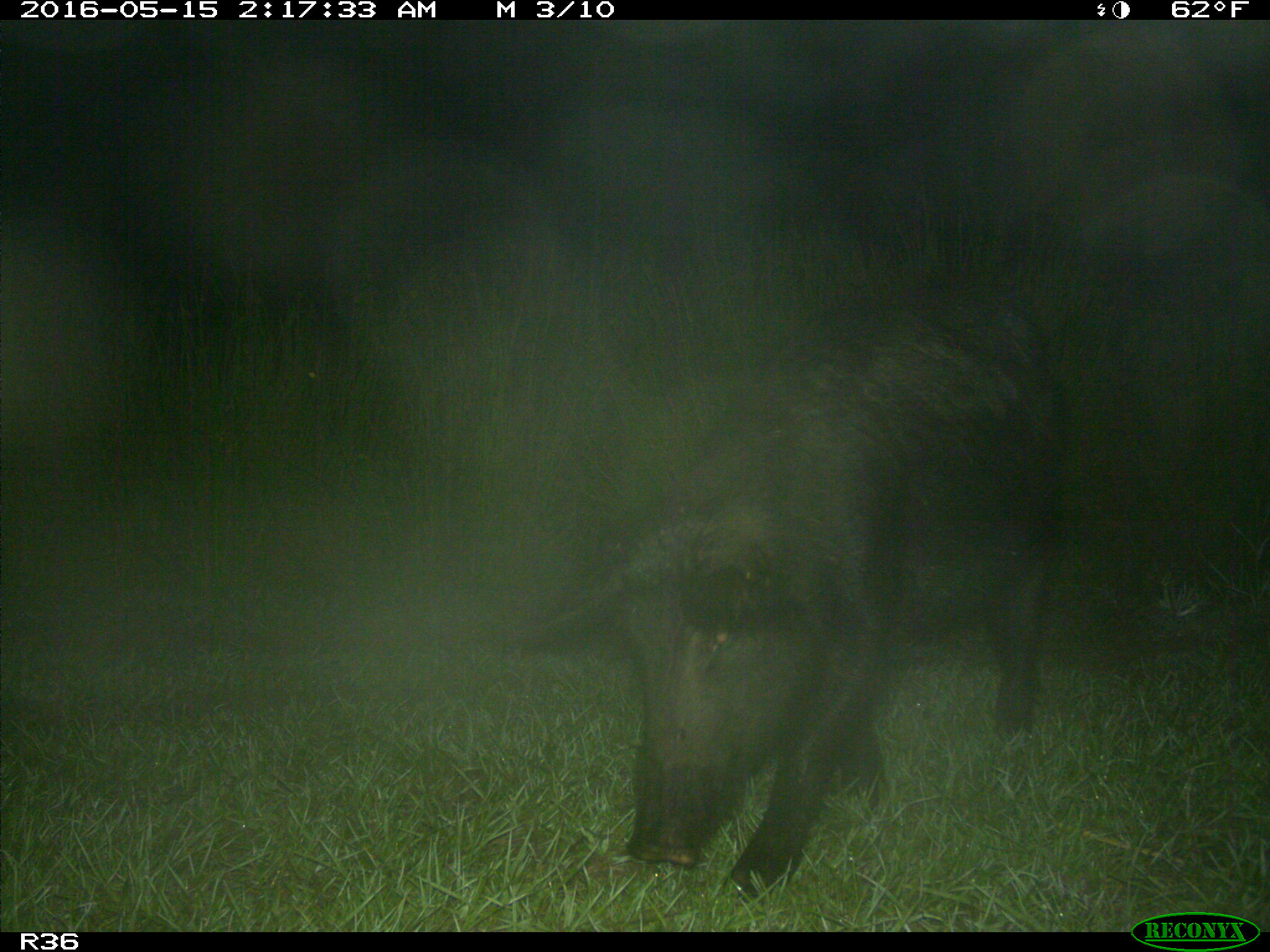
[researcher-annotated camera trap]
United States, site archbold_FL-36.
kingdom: Animalia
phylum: Chordata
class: Mammalia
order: Artiodactyla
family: Suidae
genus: Sus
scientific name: Sus scrofa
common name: wild boar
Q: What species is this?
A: Sus scrofa (wild boar).